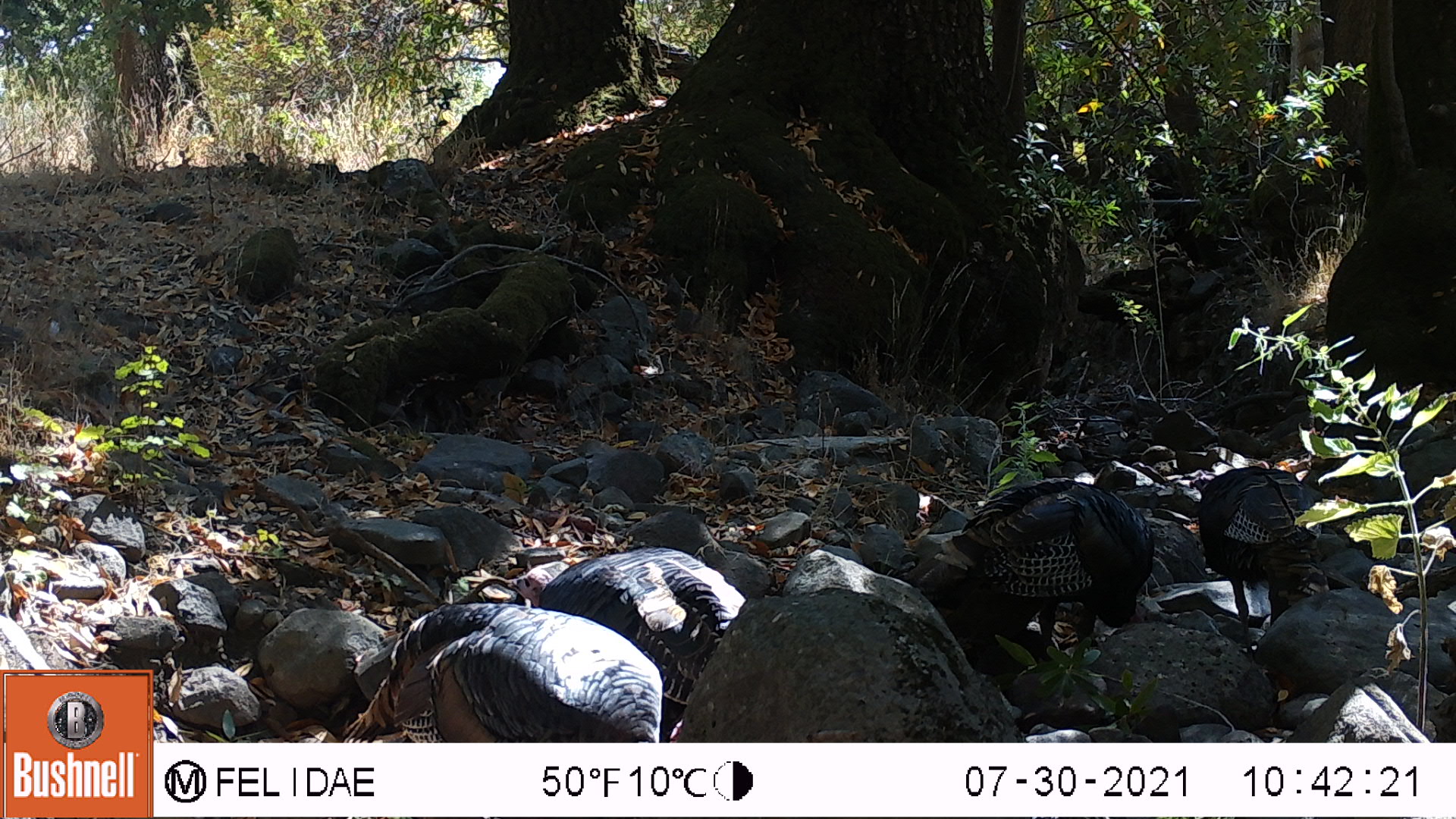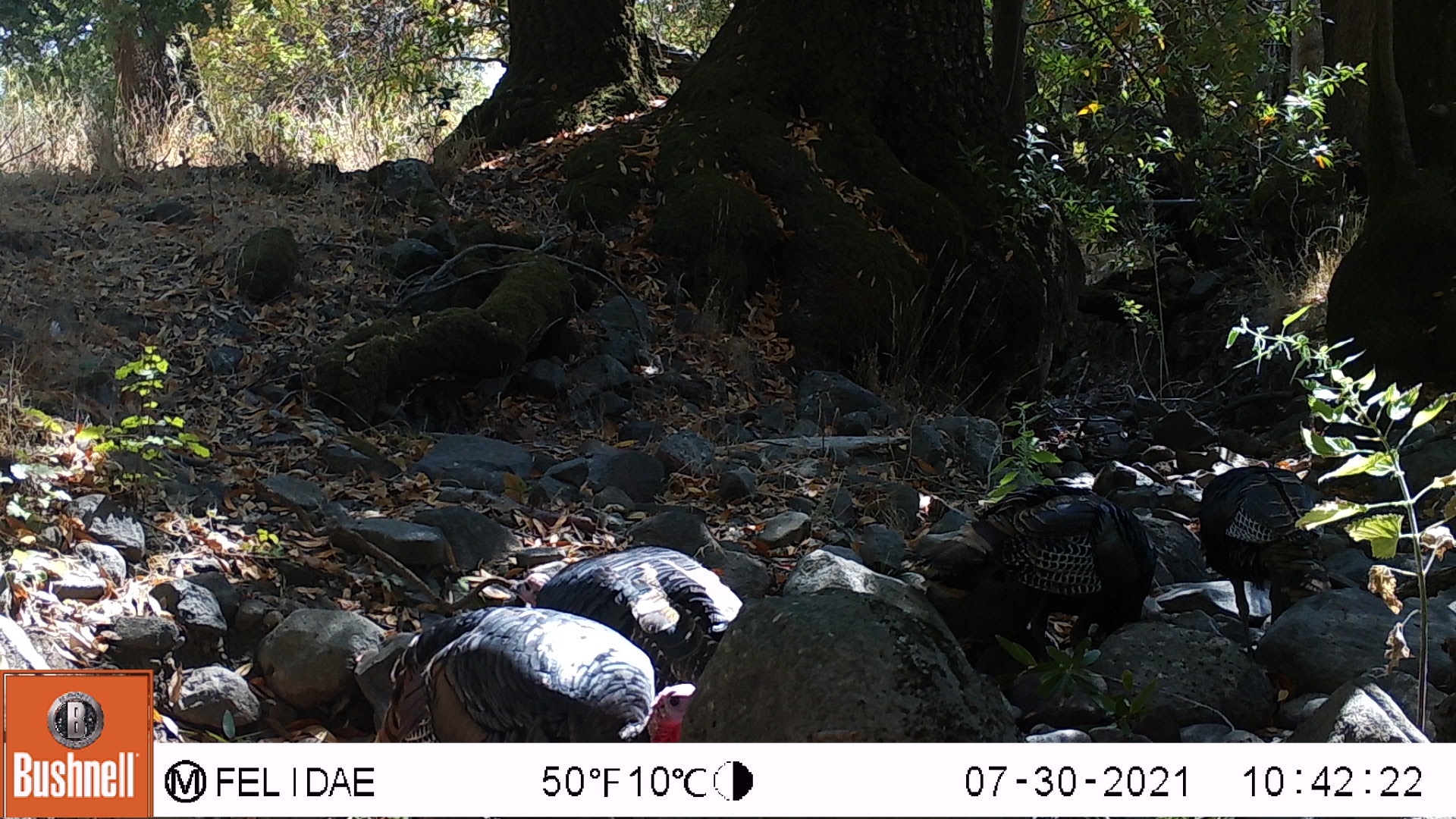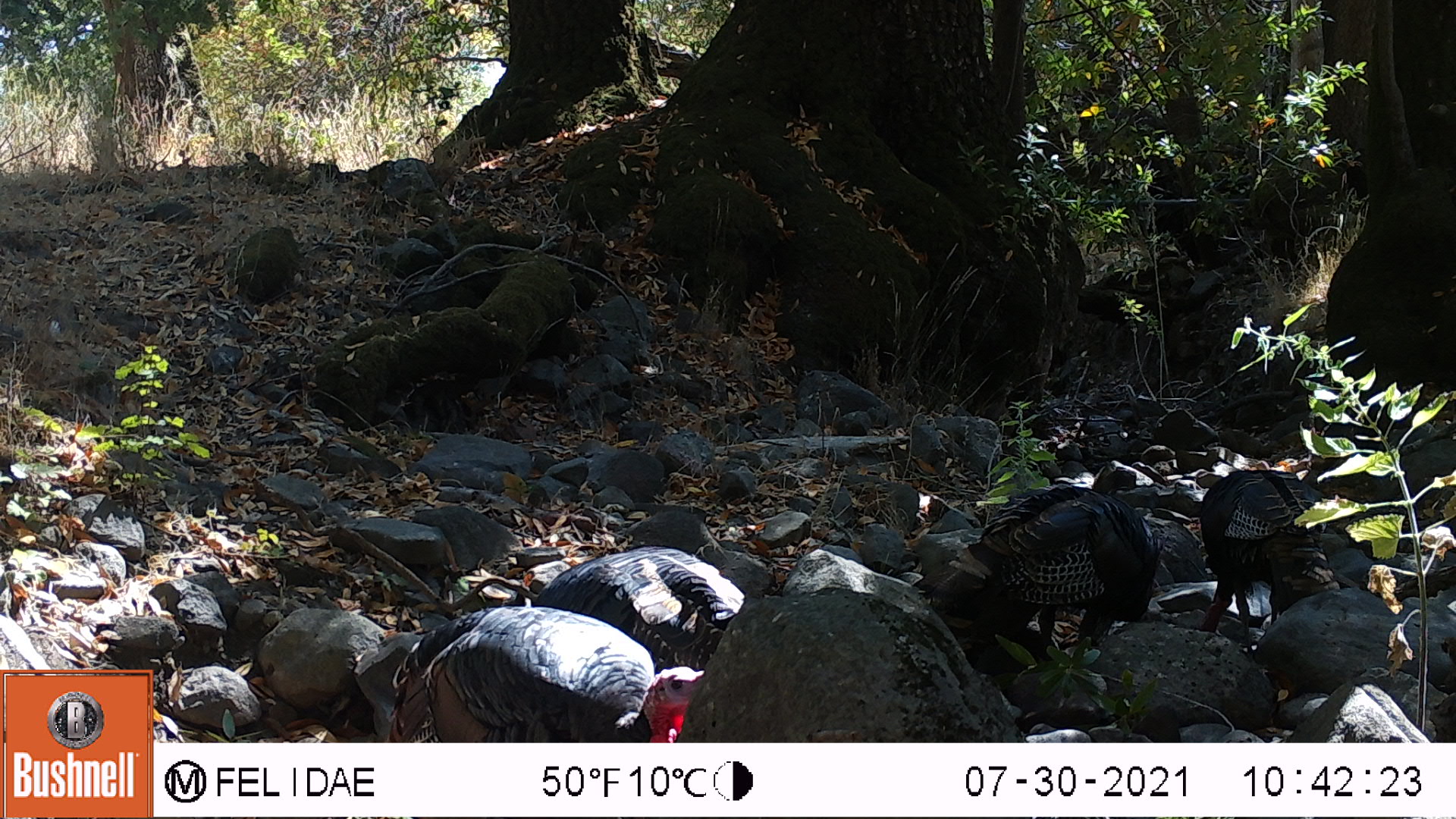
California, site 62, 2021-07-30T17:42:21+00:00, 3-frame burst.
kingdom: Animalia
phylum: Chordata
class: Aves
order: Galliformes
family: Phasianidae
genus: Meleagris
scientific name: Meleagris gallopavo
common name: turkey